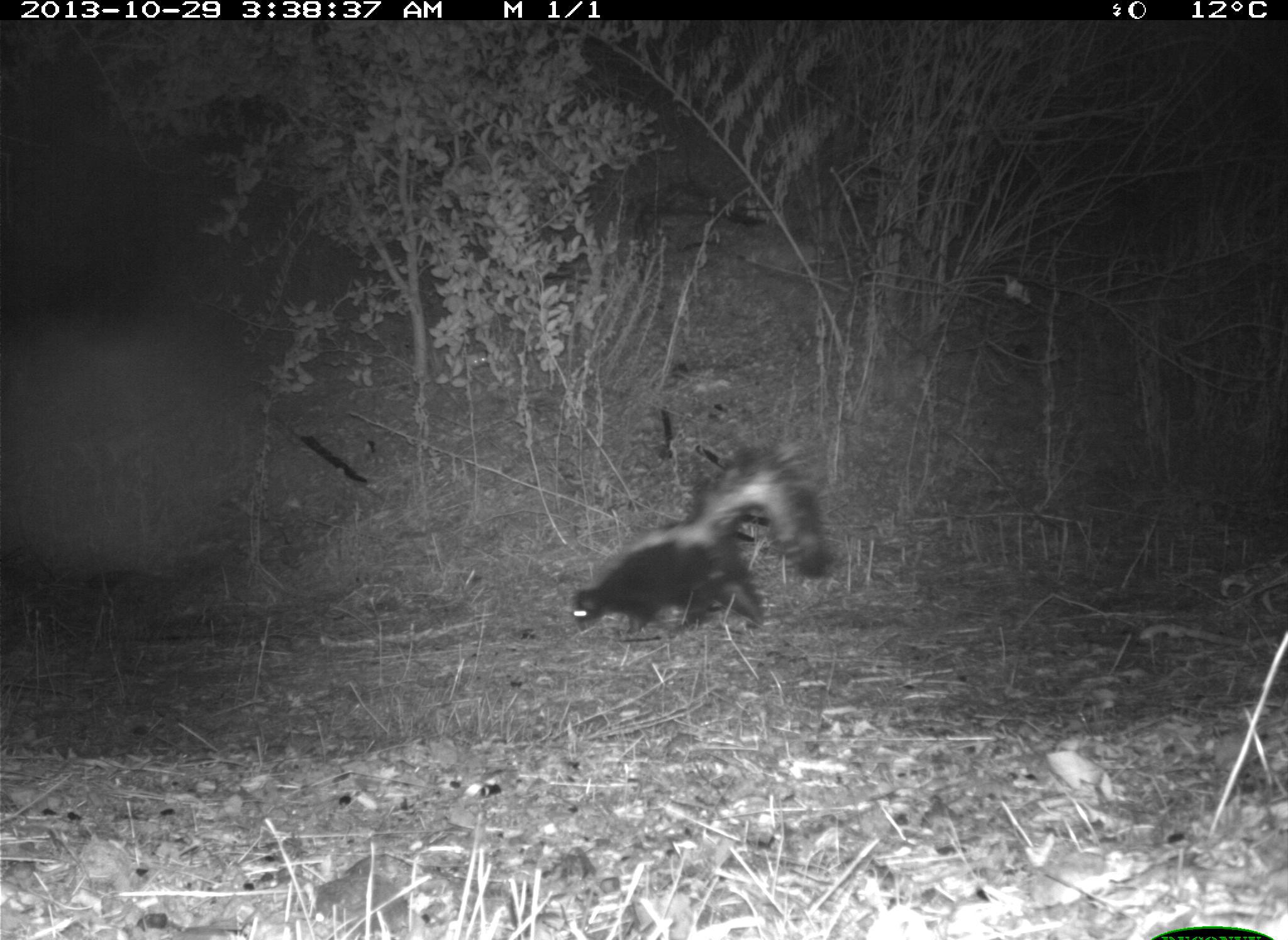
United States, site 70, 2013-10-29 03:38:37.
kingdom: Animalia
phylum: Chordata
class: Mammalia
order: Carnivora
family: Mephitidae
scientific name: Mephitidae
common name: skunk